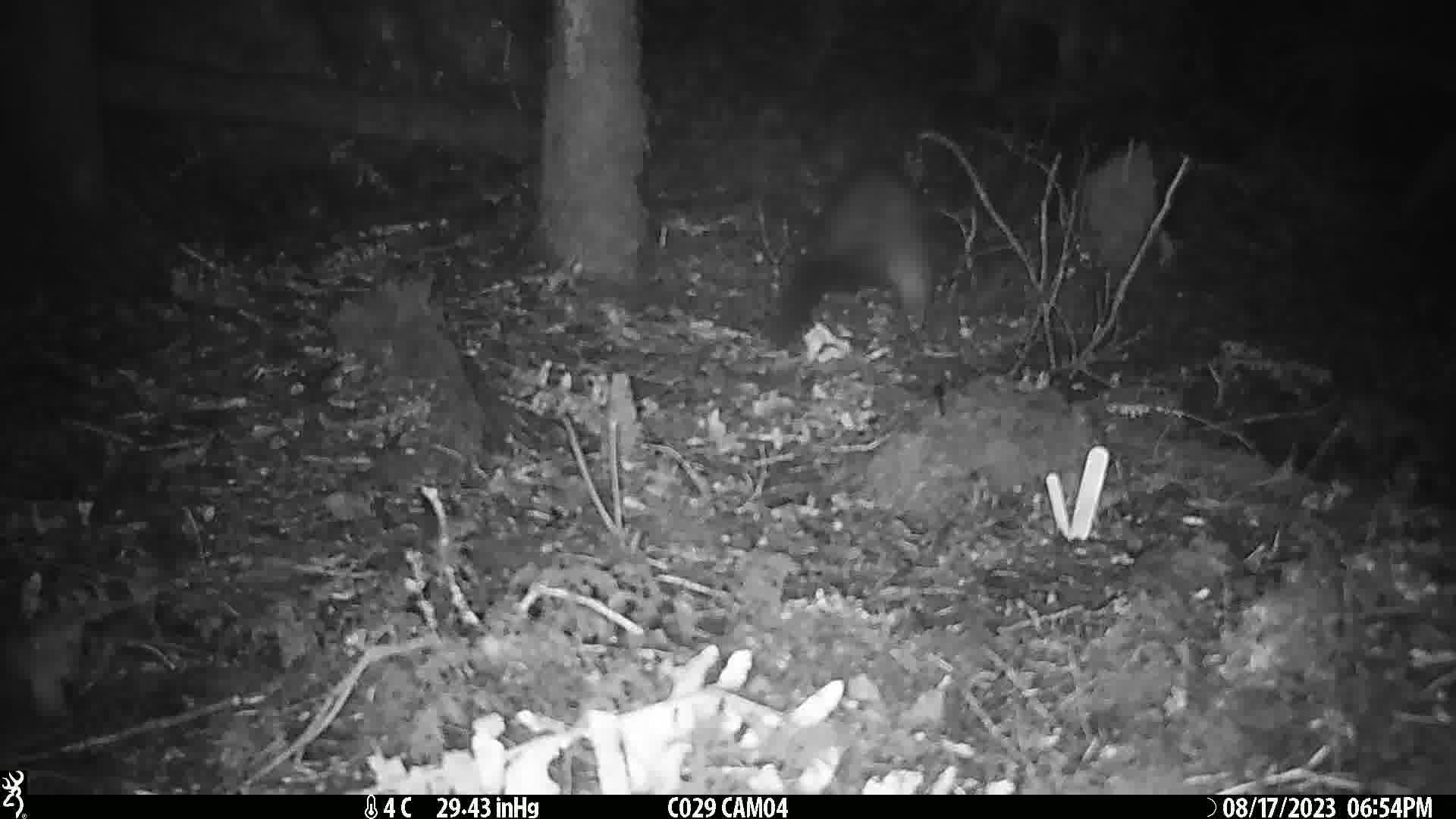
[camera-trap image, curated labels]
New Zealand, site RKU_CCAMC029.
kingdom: Animalia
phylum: Chordata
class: Mammalia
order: Diprotodontia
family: Phalangeridae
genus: Trichosurus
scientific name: Trichosurus vulpecula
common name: common brushtail possum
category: possum